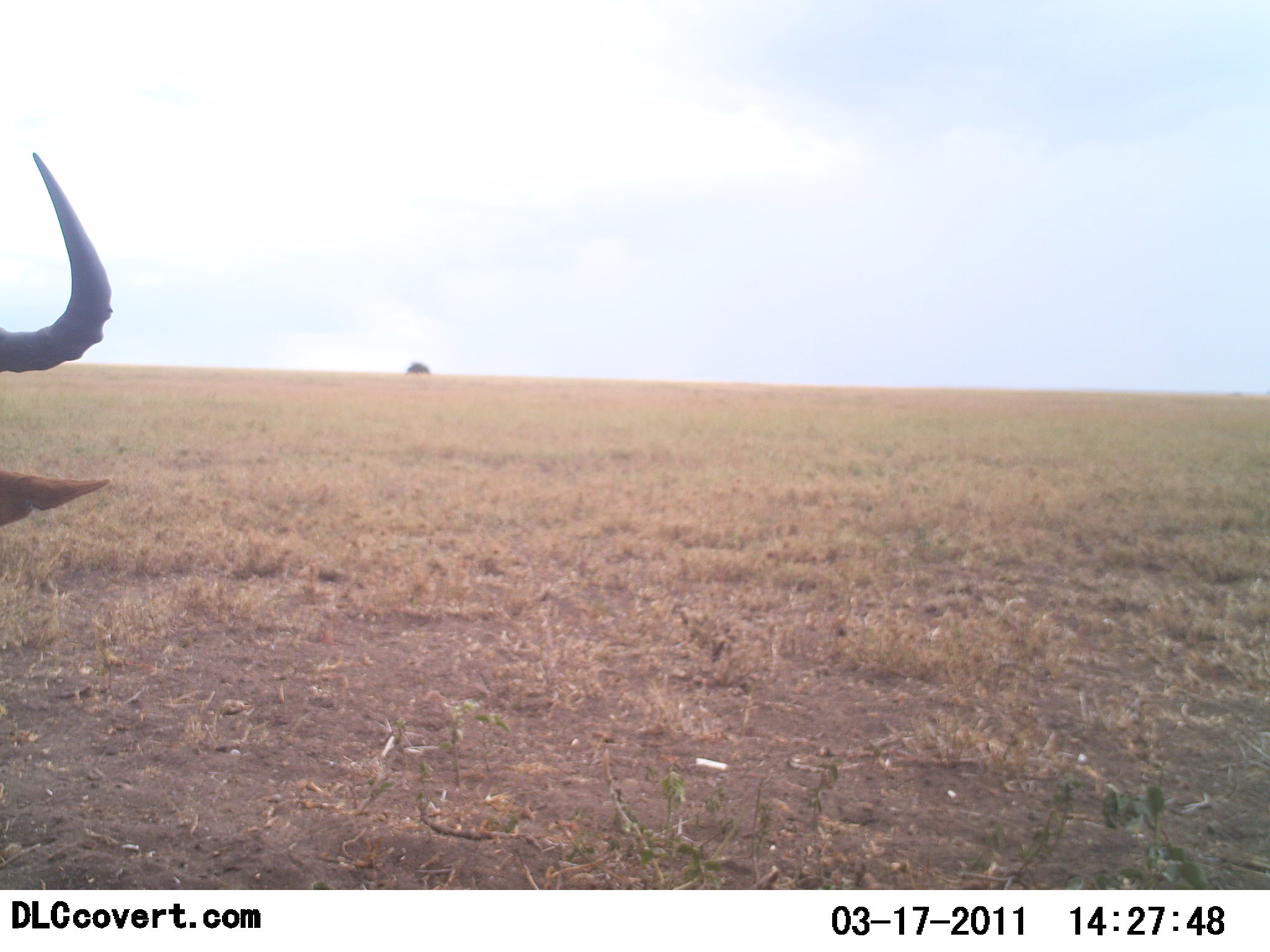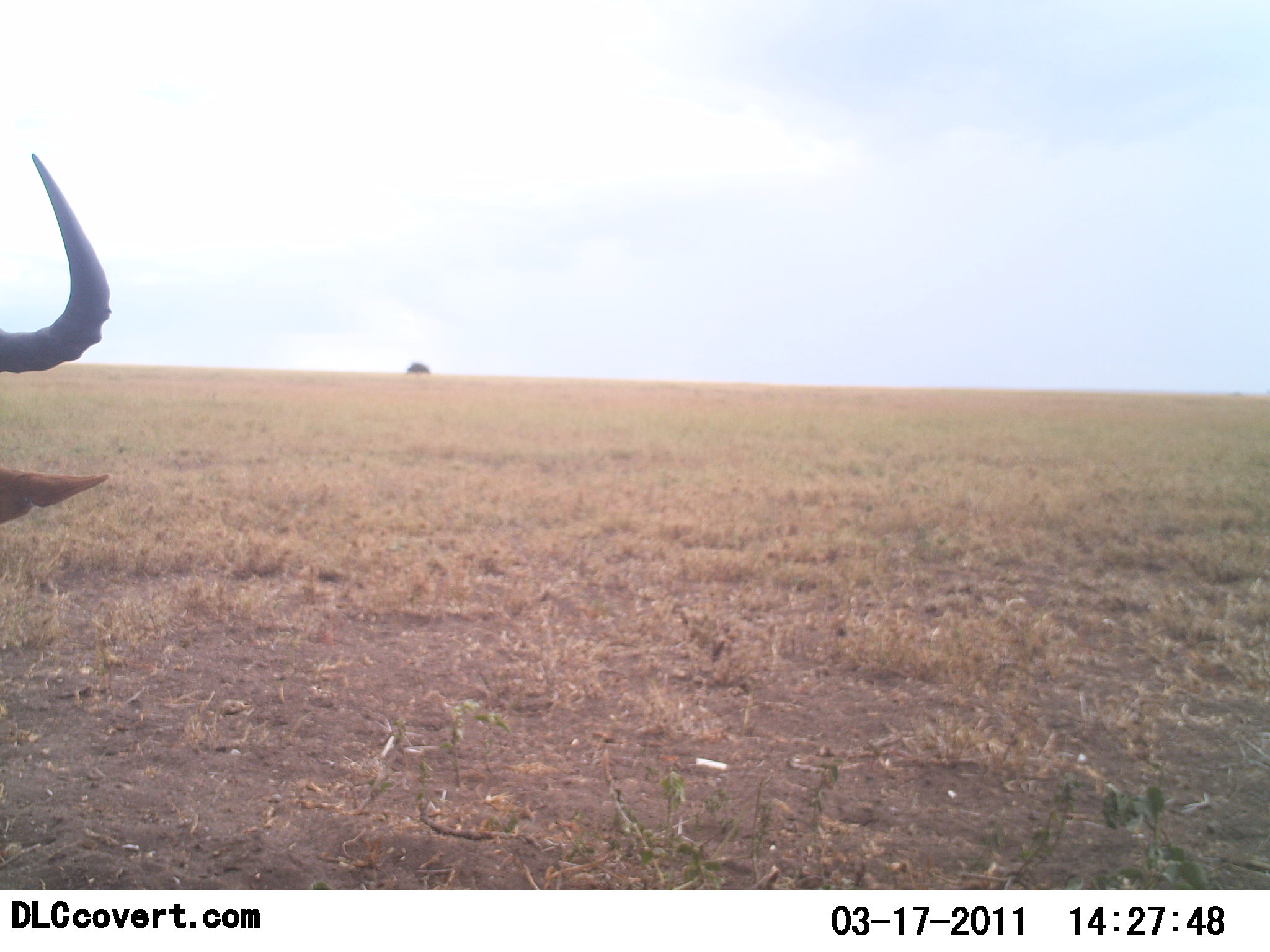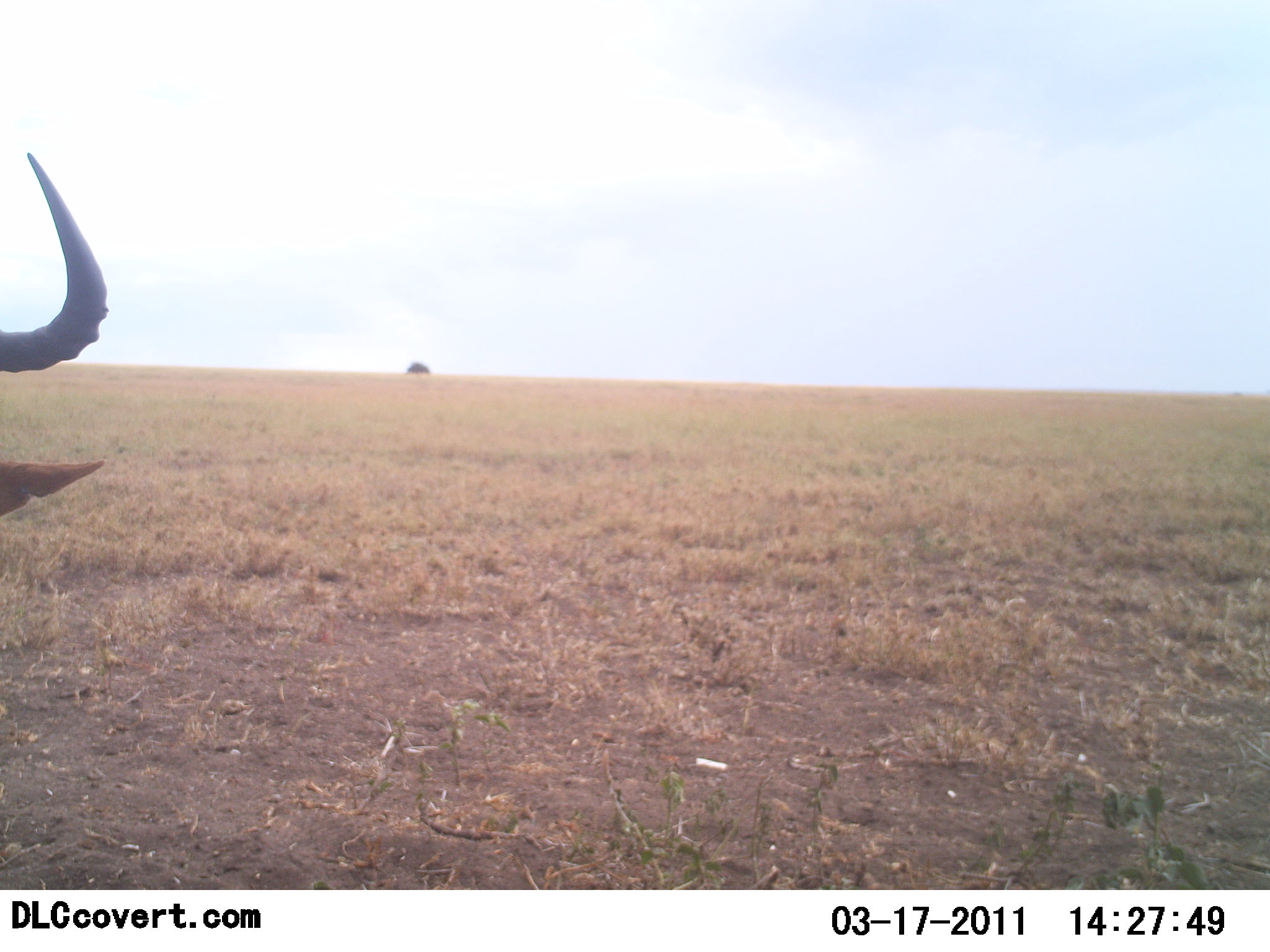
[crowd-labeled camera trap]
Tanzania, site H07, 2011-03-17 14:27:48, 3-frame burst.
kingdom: Animalia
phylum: Chordata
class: Mammalia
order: Artiodactyla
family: Bovidae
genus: Alcelaphus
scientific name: Alcelaphus buselaphus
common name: hartebeest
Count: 1.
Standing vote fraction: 62%.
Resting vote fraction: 38%.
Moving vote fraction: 0%.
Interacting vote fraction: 0%.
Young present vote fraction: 0%.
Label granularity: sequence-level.